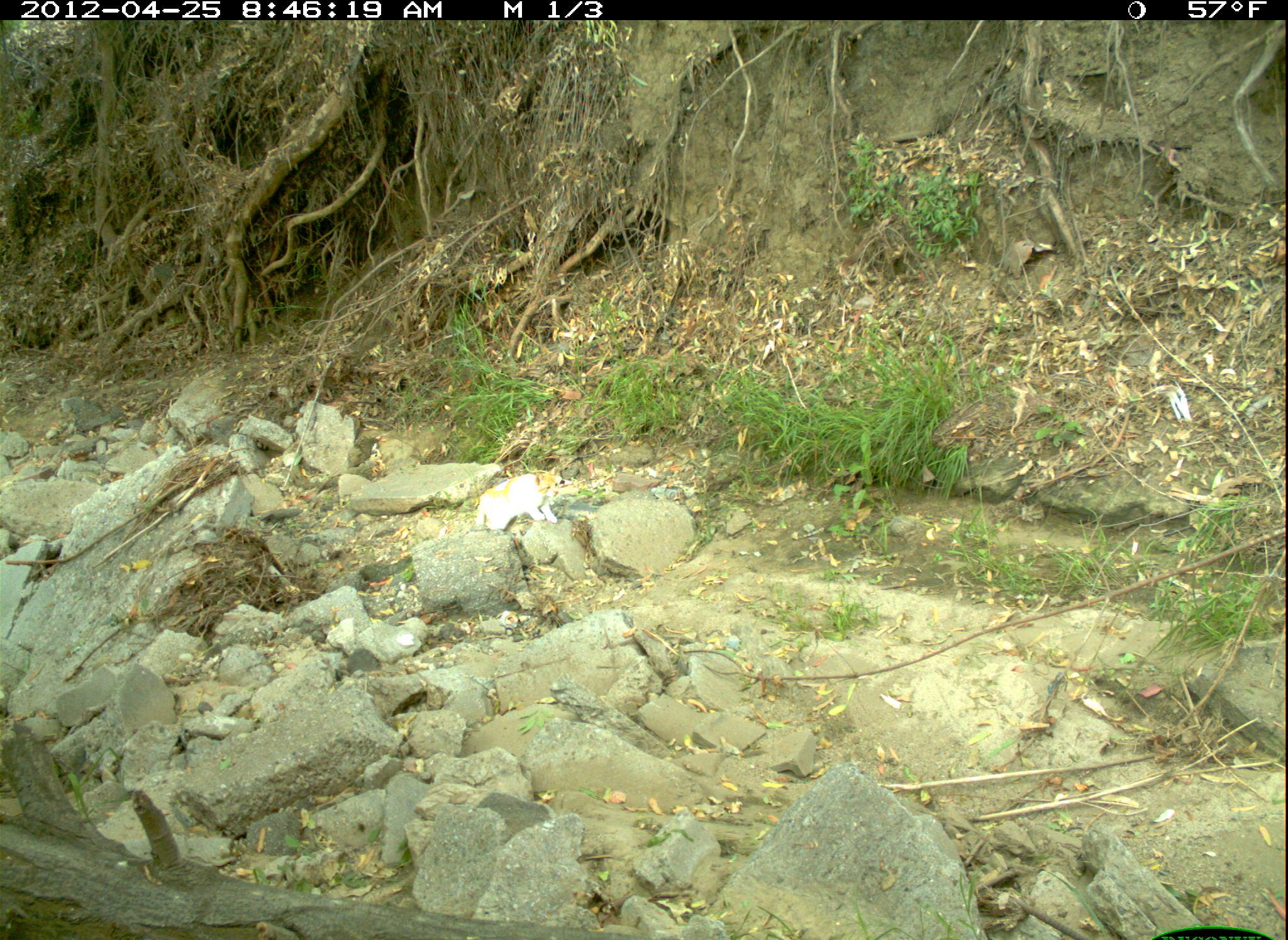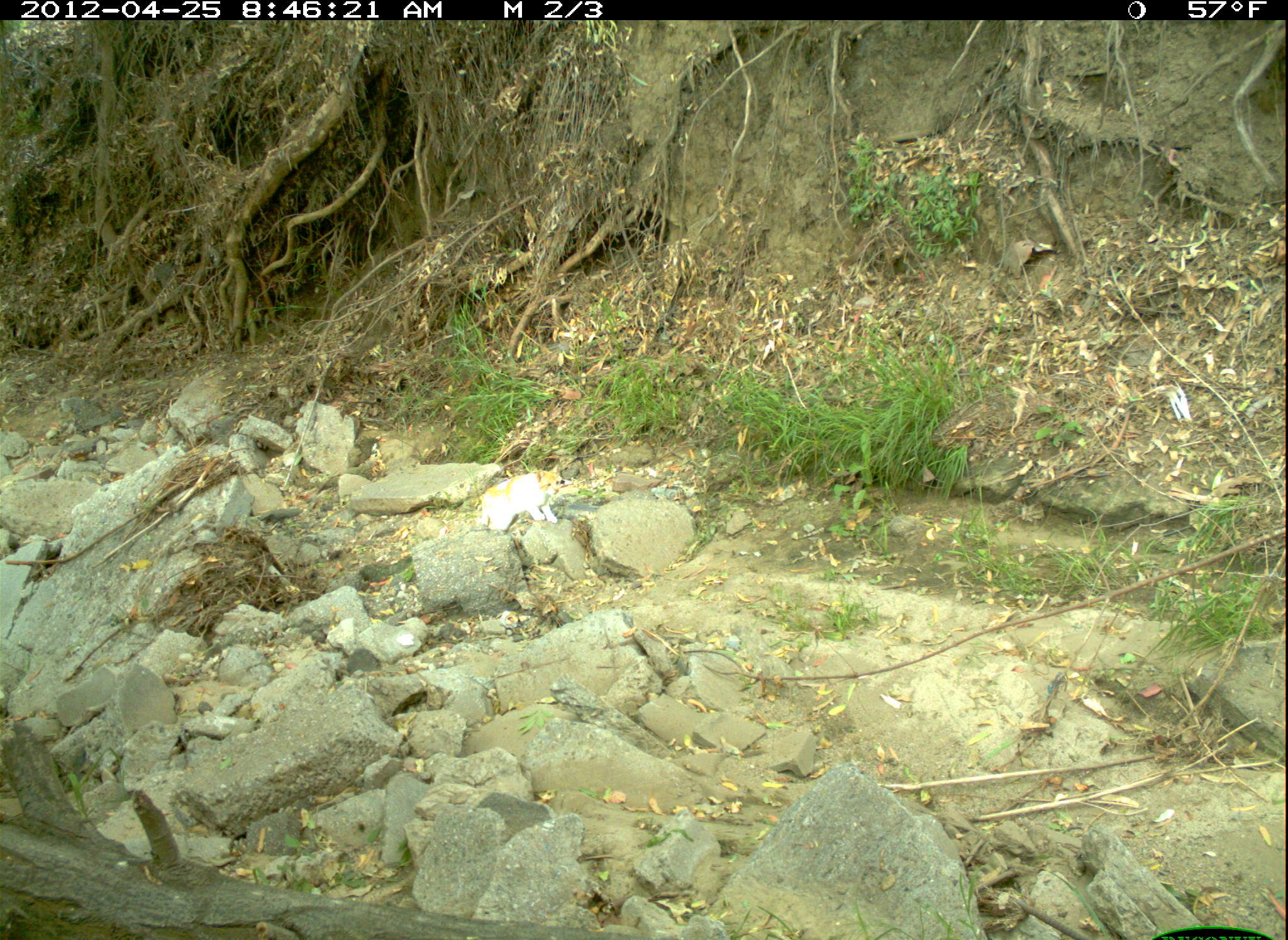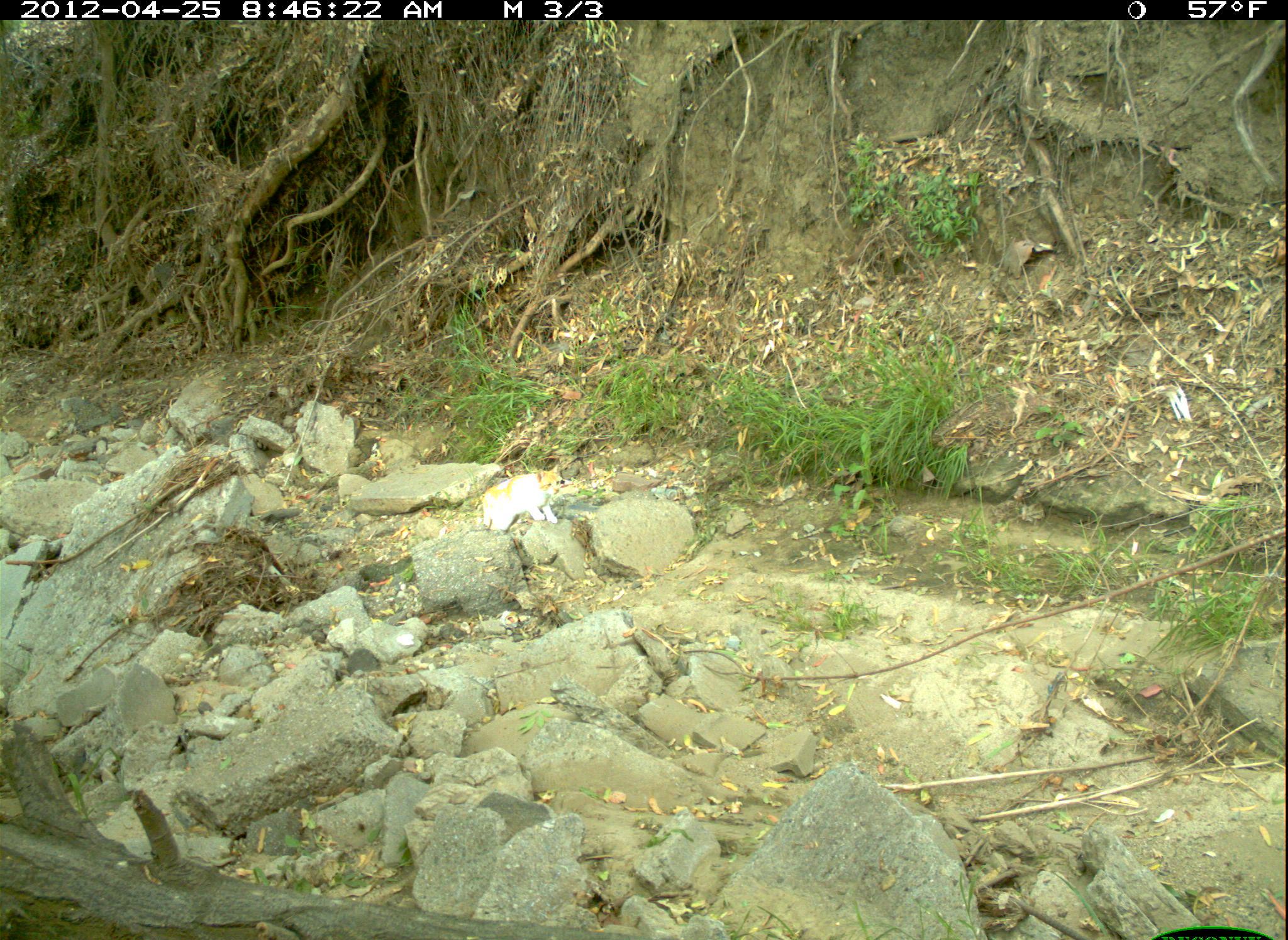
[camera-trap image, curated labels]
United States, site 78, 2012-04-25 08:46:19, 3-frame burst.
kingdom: Animalia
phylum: Chordata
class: Mammalia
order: Carnivora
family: Felidae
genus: Felis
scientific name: Felis catus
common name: cat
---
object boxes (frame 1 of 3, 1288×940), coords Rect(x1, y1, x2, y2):
cat: Rect(475, 453, 580, 544)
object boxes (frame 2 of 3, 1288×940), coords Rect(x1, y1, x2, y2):
cat: Rect(471, 461, 596, 546)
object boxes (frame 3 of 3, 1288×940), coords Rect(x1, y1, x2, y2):
cat: Rect(463, 455, 572, 544)